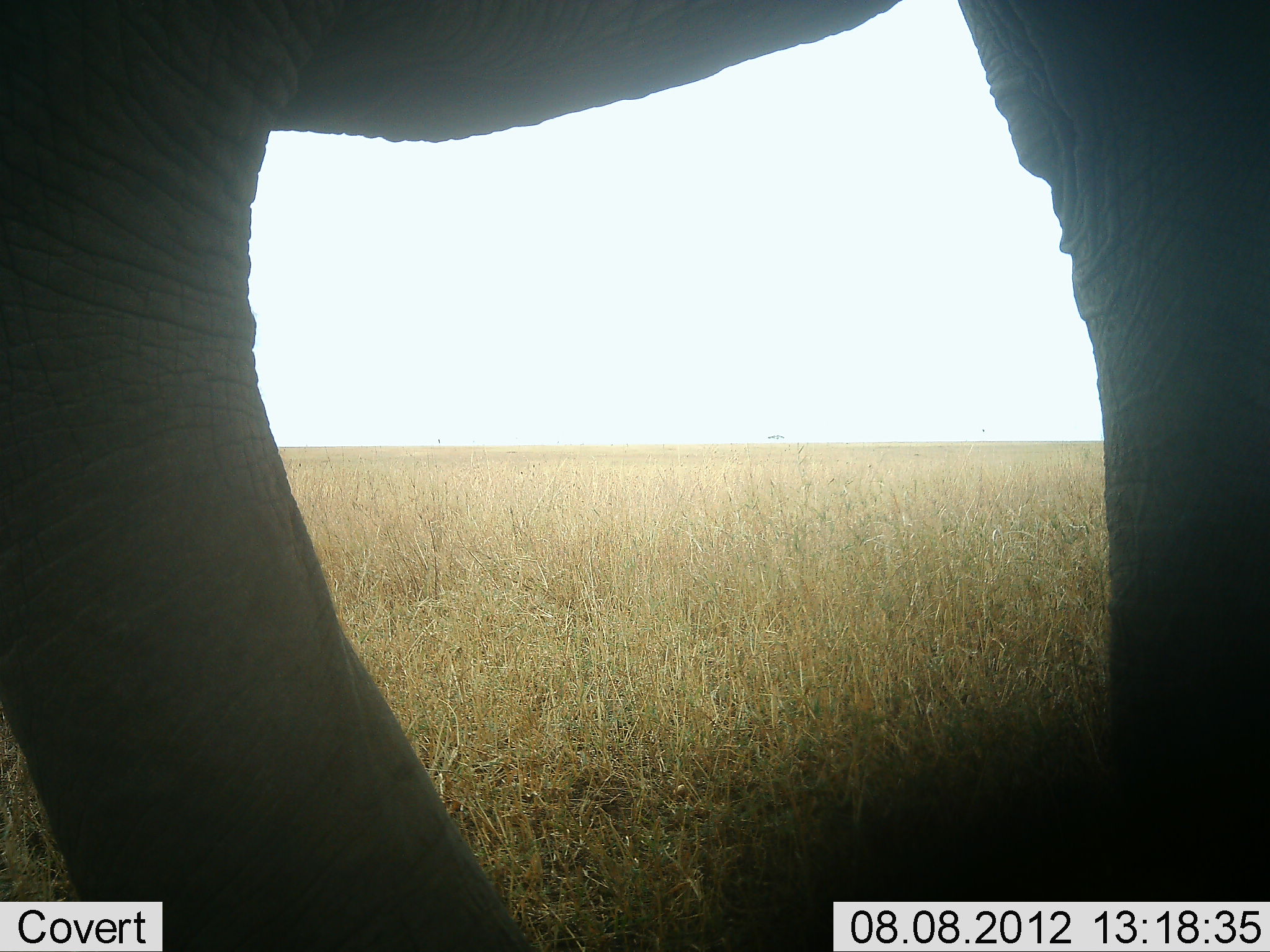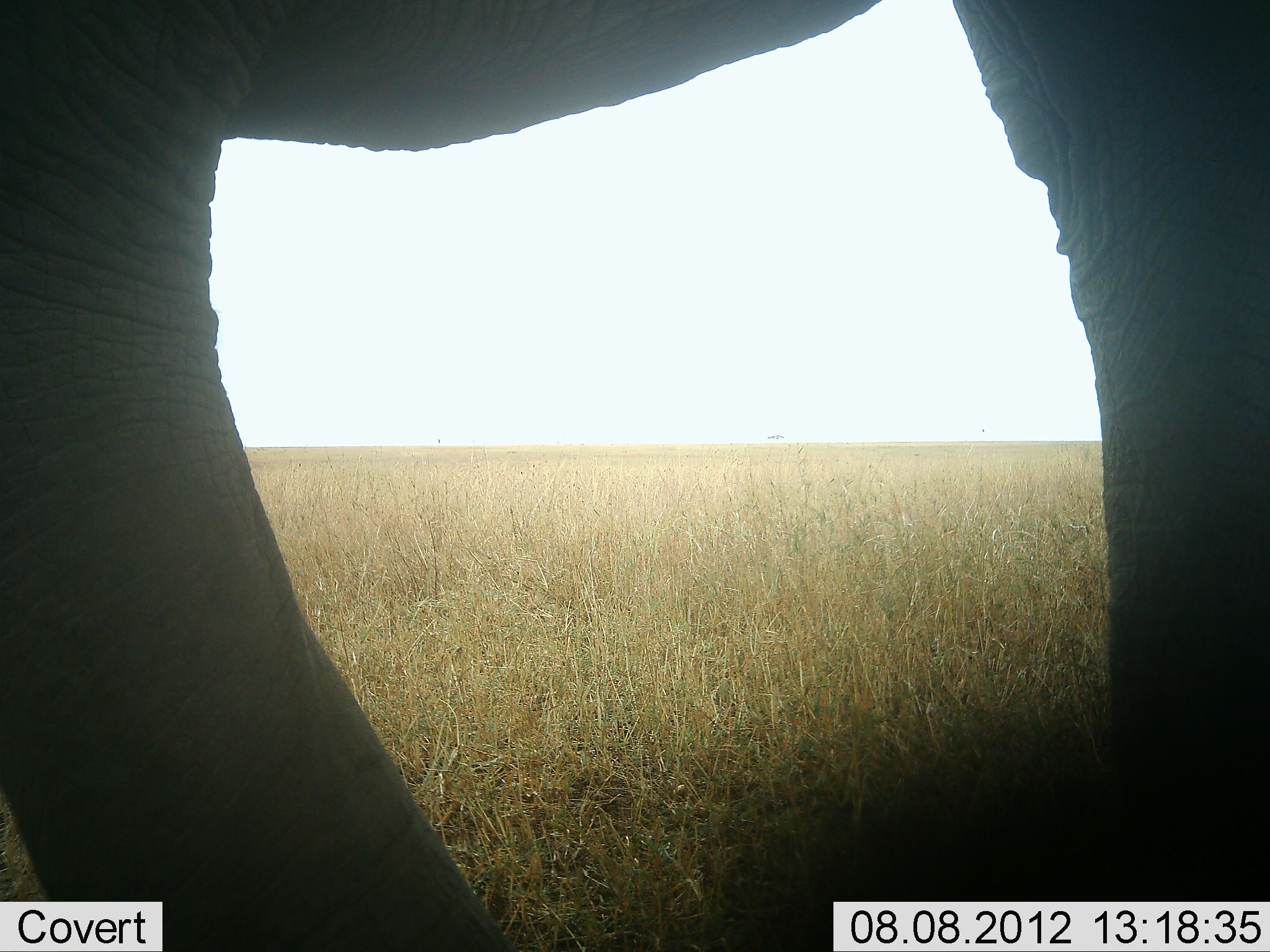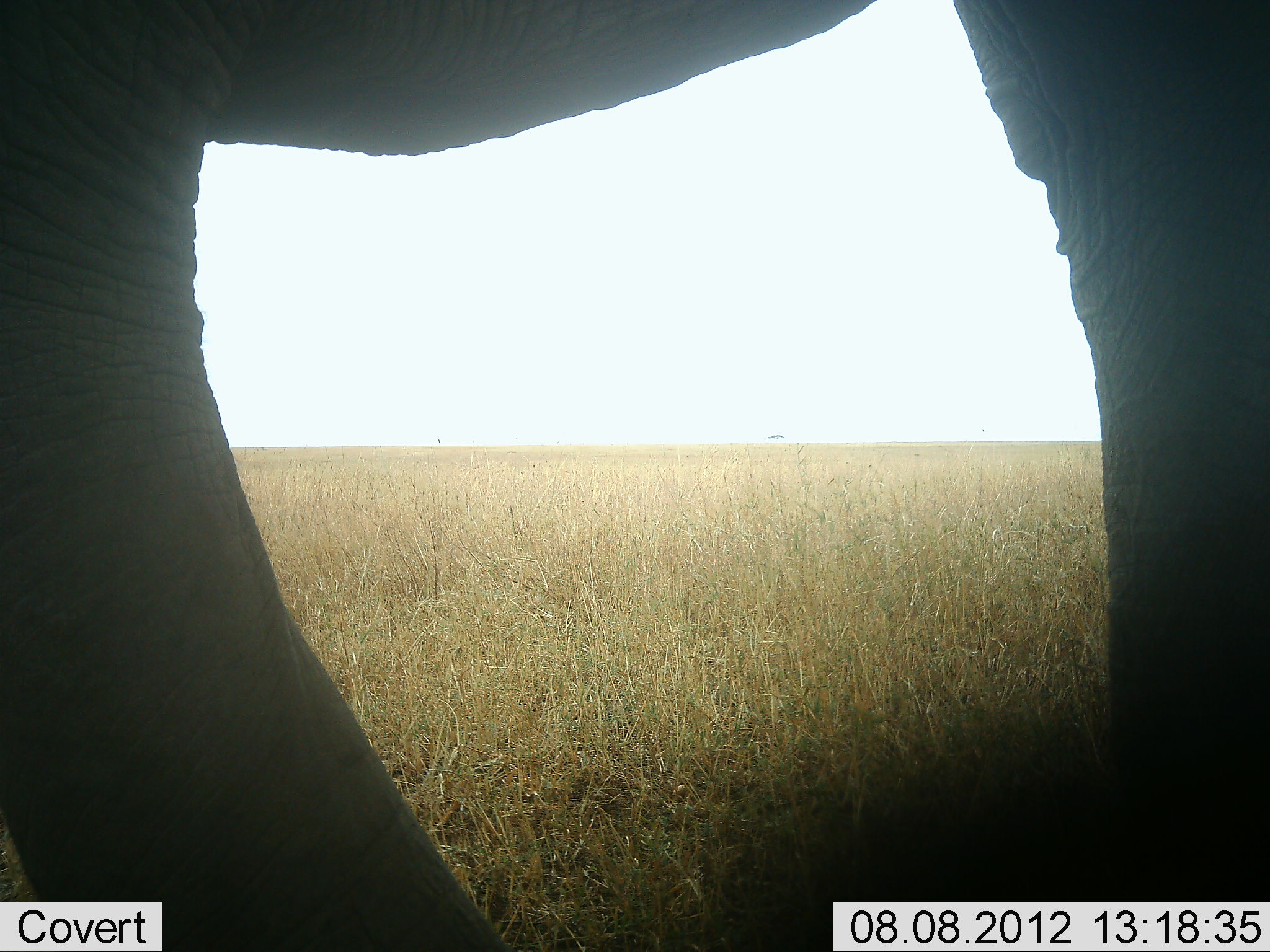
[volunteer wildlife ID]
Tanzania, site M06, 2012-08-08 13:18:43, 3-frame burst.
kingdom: Animalia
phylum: Chordata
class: Mammalia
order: Proboscidea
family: Elephantidae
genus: Loxodonta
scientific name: Loxodonta africana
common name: african bush elephant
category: elephant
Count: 1.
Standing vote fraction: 100%.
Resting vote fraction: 0%.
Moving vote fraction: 0%.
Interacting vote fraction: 10%.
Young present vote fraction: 0%.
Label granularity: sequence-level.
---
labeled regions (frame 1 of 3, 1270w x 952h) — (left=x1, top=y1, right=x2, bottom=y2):
animal: (left=0, top=0, right=1269, bottom=951)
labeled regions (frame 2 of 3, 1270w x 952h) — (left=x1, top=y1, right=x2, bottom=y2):
animal: (left=0, top=0, right=1270, bottom=952)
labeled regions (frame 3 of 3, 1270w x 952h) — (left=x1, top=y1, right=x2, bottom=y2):
animal: (left=0, top=0, right=1270, bottom=952)